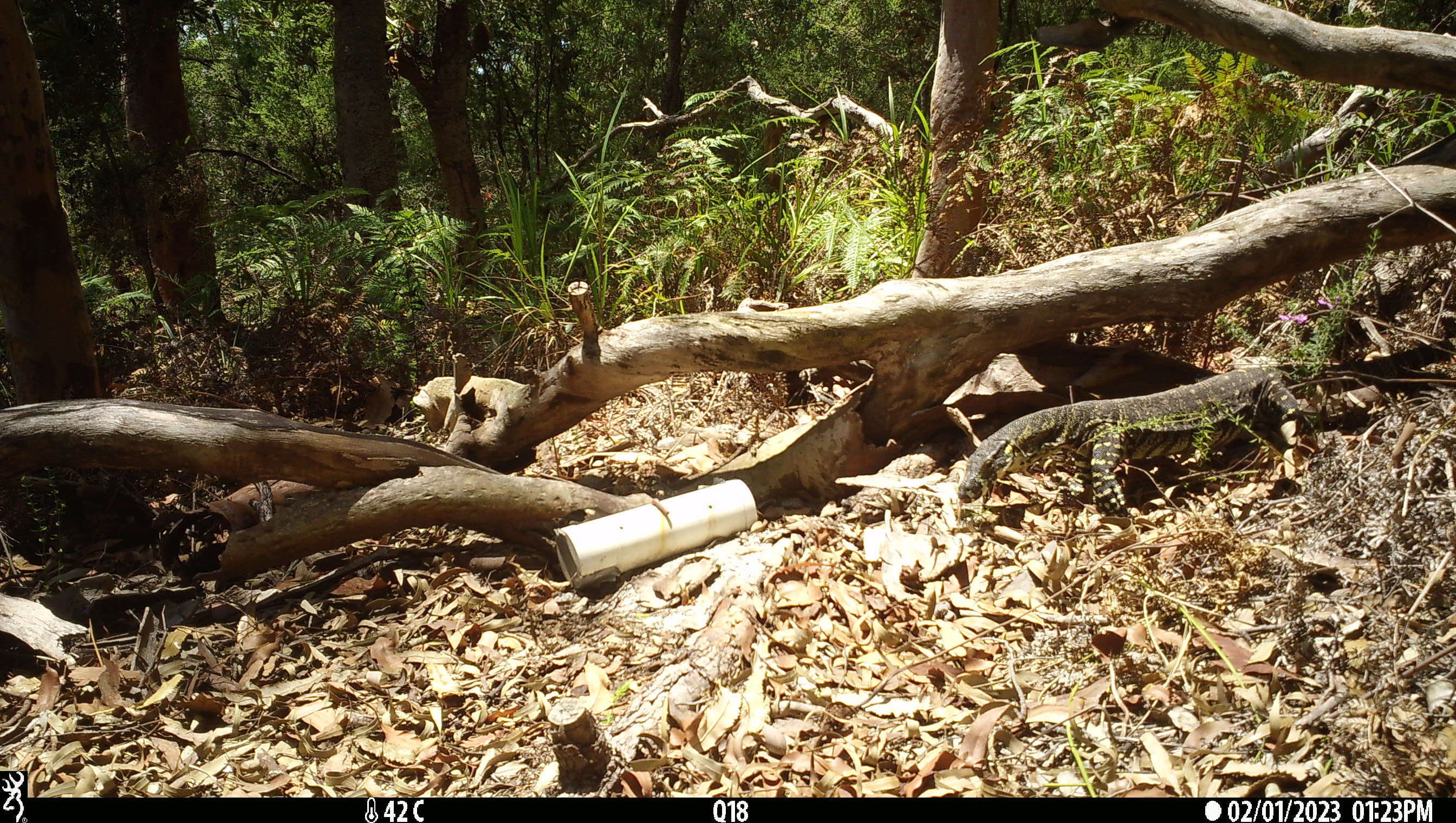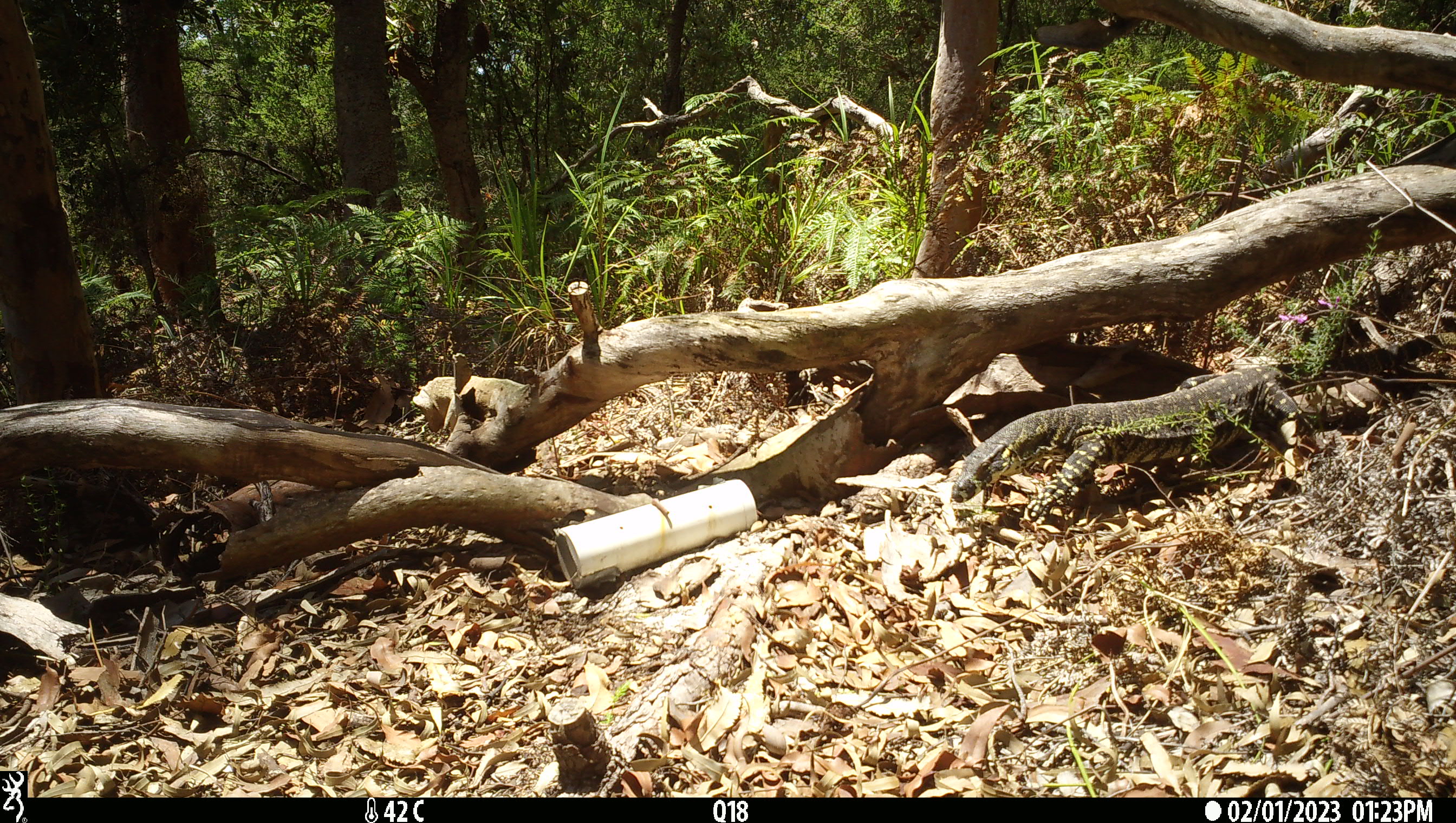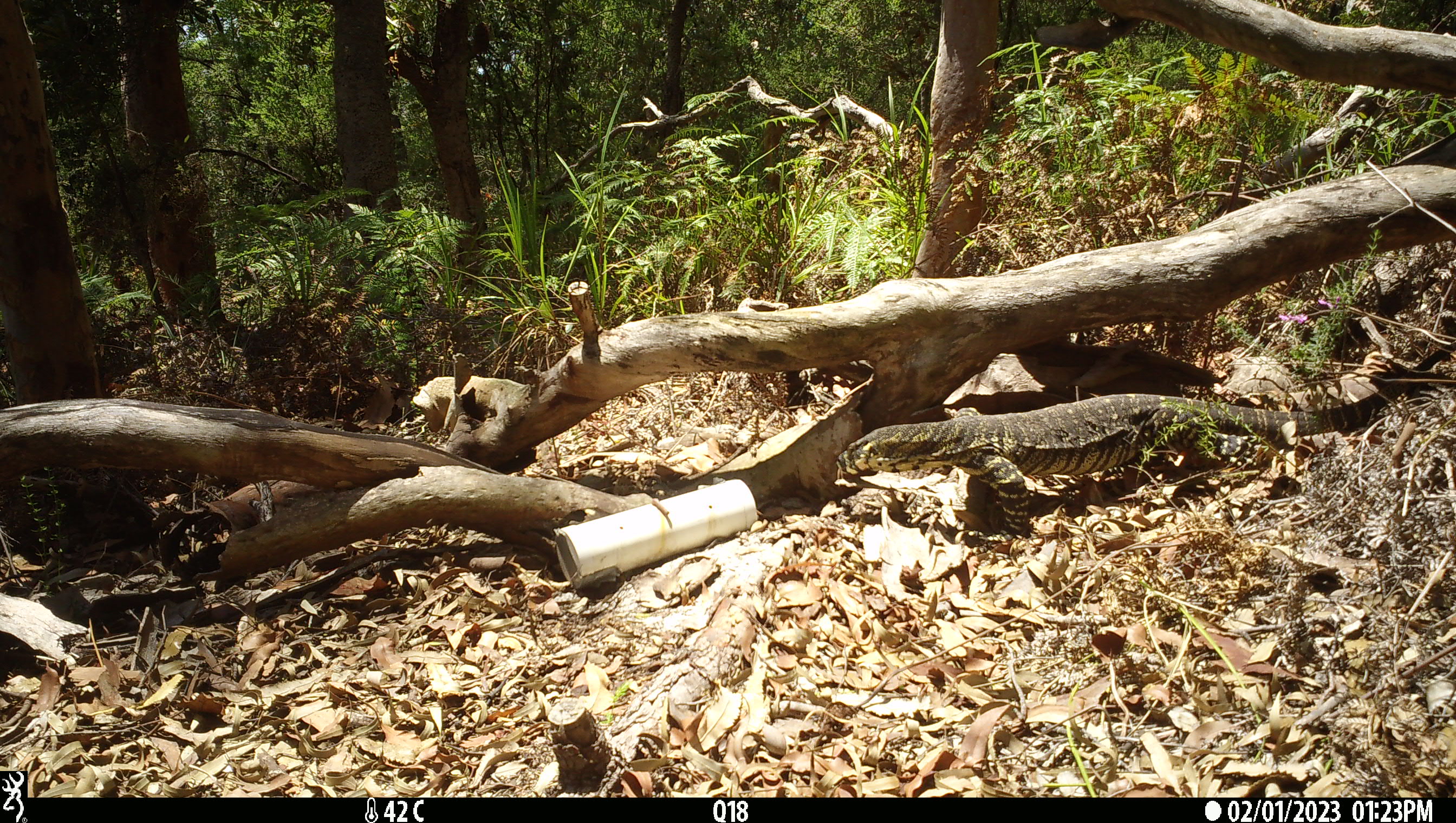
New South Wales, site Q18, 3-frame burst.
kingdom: Animalia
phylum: Chordata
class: Reptilia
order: Squamata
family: Varanidae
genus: Varanus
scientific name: Varanus varius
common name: lace monitor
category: goanna